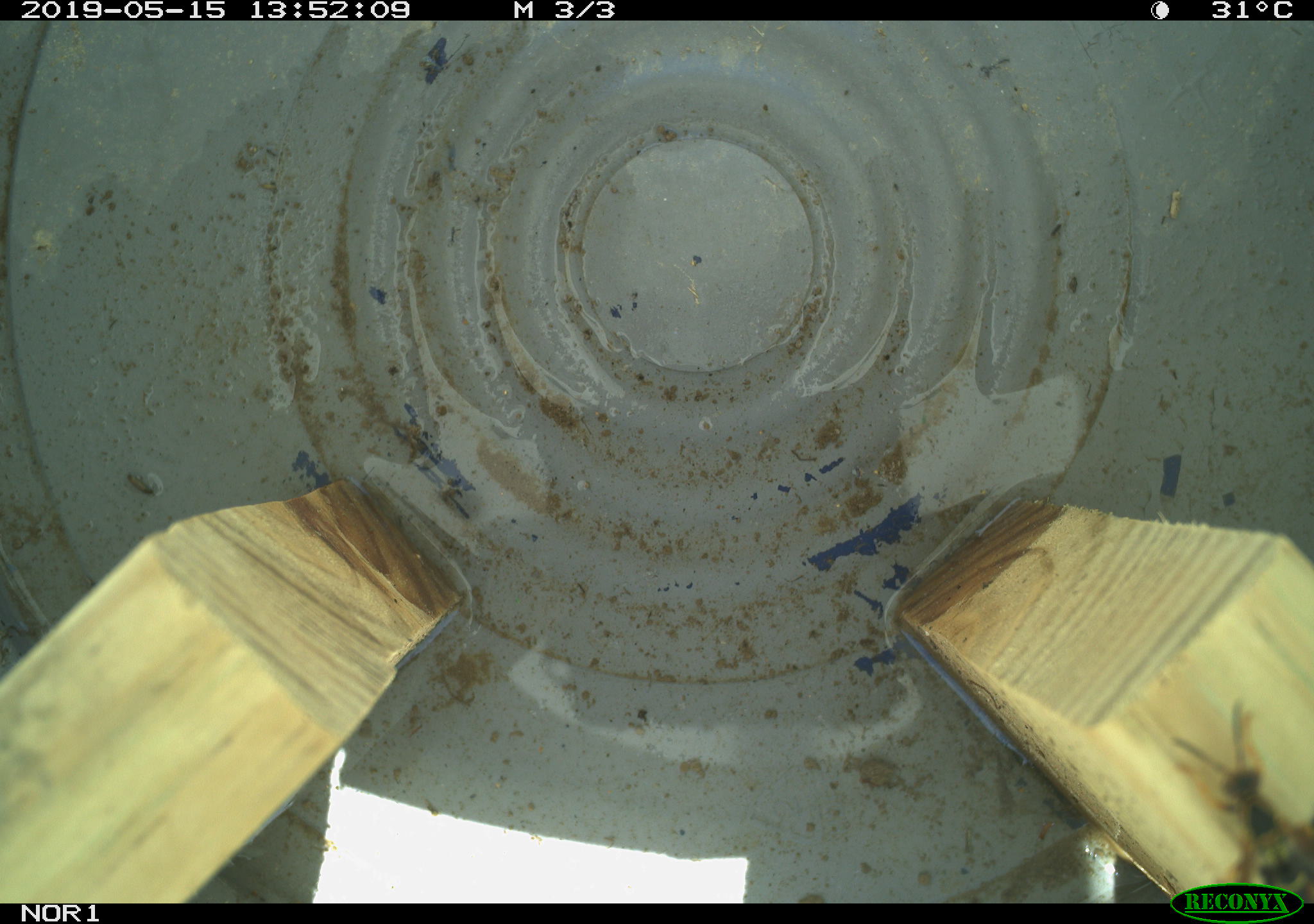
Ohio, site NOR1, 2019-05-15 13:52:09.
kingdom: Animalia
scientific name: Animalia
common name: animal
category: invertebrate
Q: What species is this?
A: Invertebrate (animal) (Animalia).